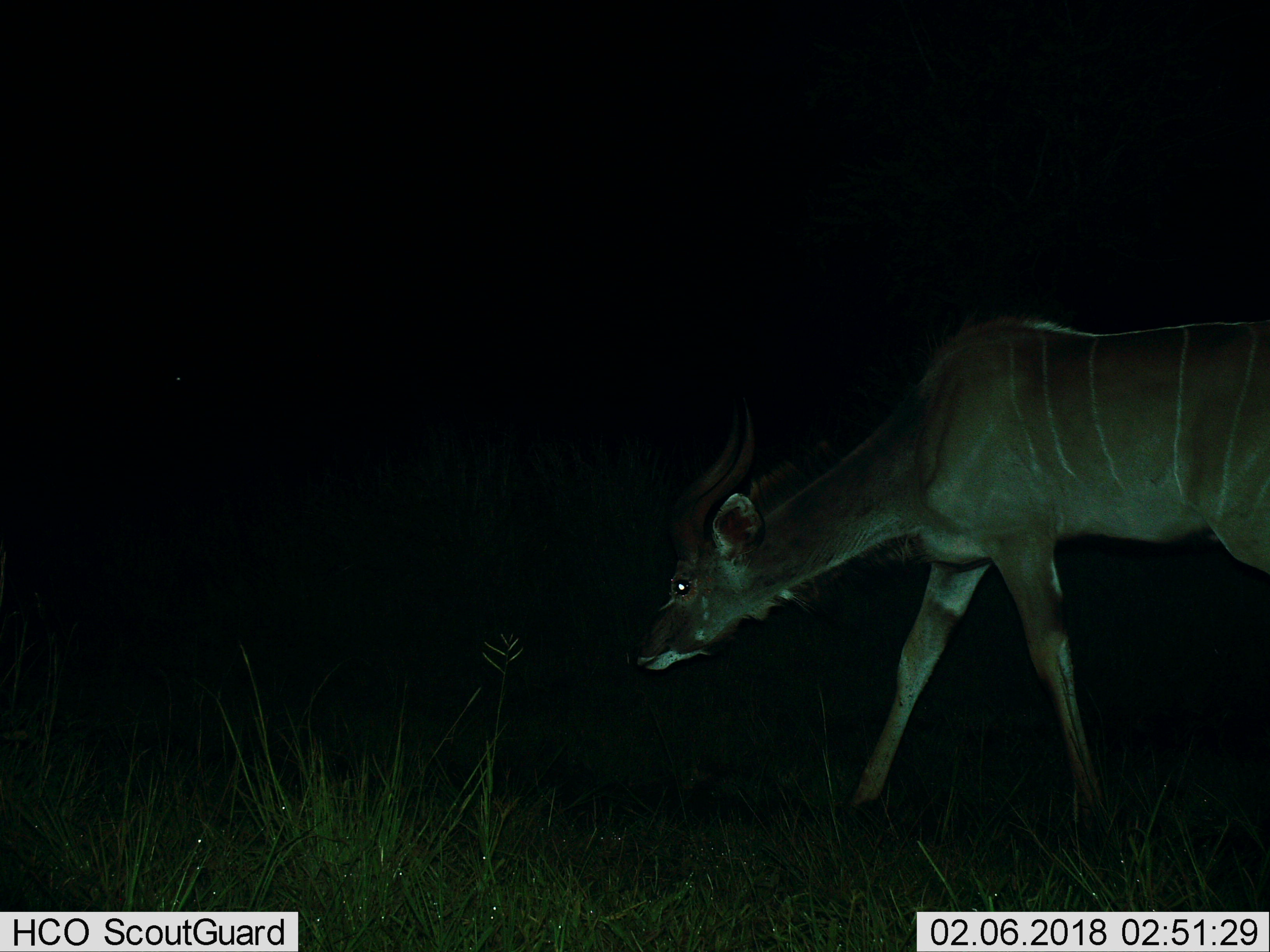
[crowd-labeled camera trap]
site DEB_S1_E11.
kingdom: Animalia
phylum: Chordata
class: Mammalia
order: Artiodactyla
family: Bovidae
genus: Tragelaphus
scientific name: Tragelaphus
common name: kudu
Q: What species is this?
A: Kudu (Tragelaphus).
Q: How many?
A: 1.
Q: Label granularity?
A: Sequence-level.